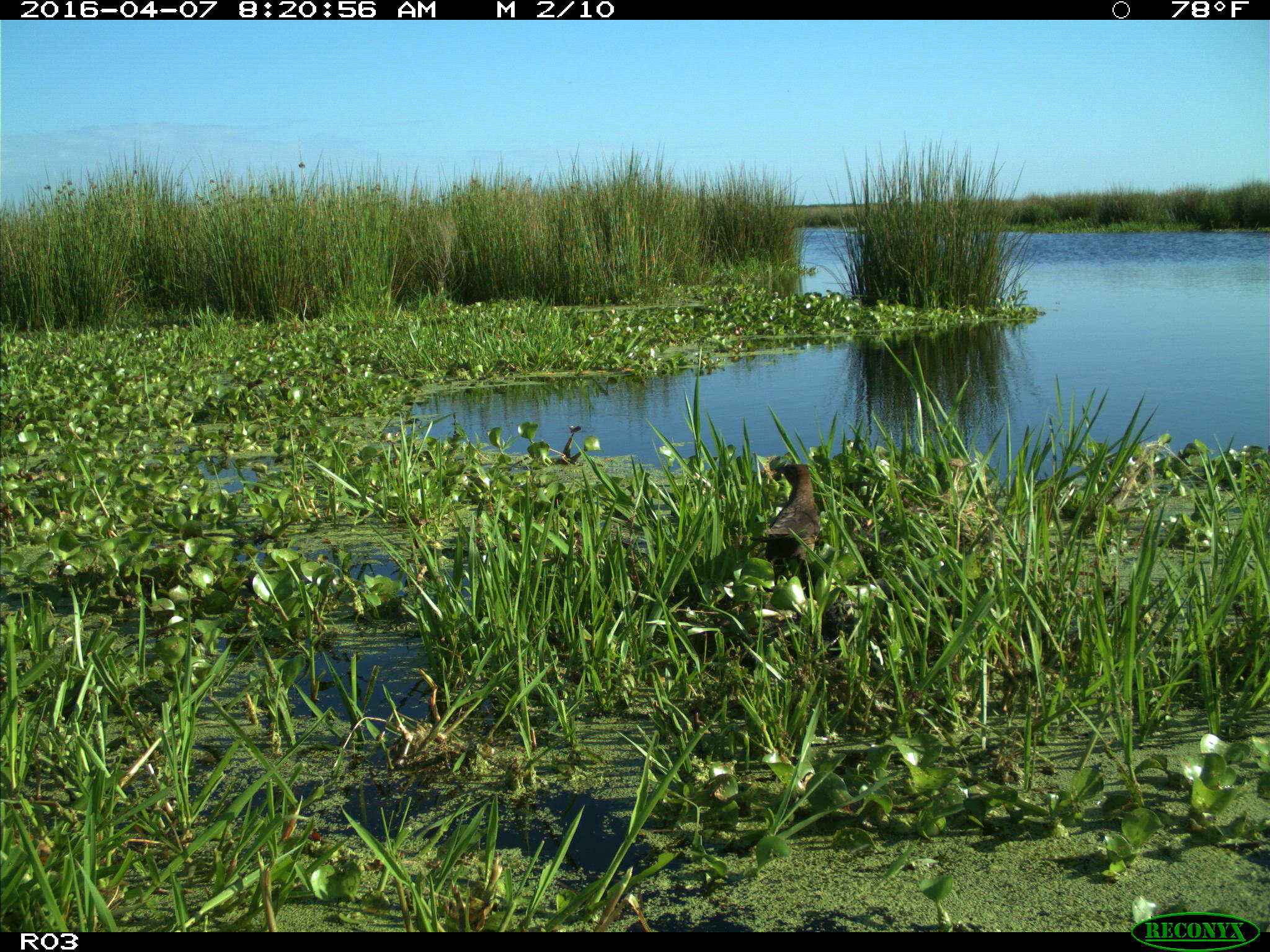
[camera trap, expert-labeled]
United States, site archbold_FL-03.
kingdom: Animalia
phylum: Chordata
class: Mammalia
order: Artiodactyla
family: Bovidae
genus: Bos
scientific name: Bos taurus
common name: domestic cow